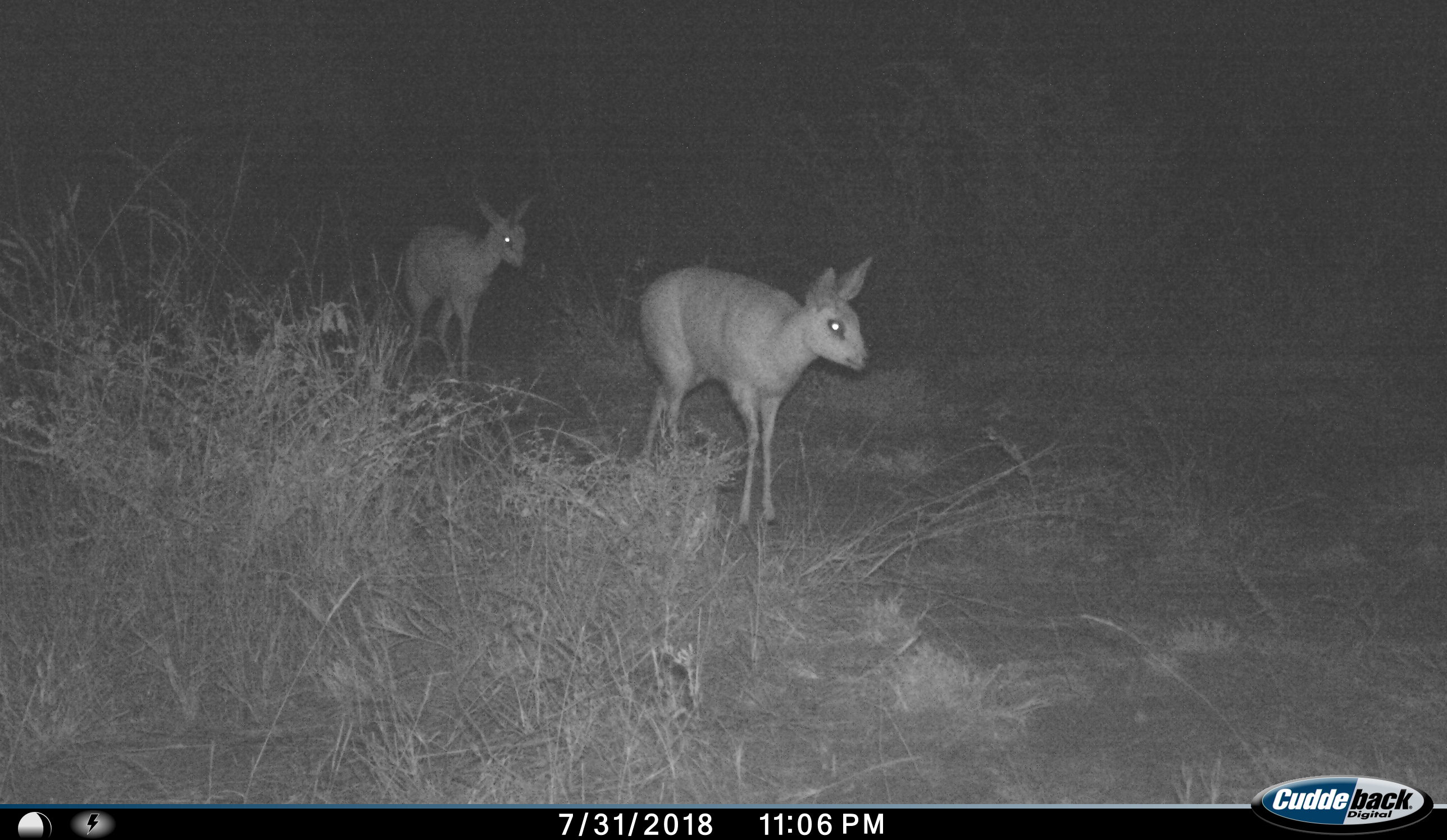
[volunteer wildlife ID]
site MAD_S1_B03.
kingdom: Animalia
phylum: Chordata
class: Mammalia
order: Artiodactyla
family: Bovidae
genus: Oreotragus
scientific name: Oreotragus oreotragus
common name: klipspringer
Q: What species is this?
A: Klipspringer (Oreotragus oreotragus).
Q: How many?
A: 2.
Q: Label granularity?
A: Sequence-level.